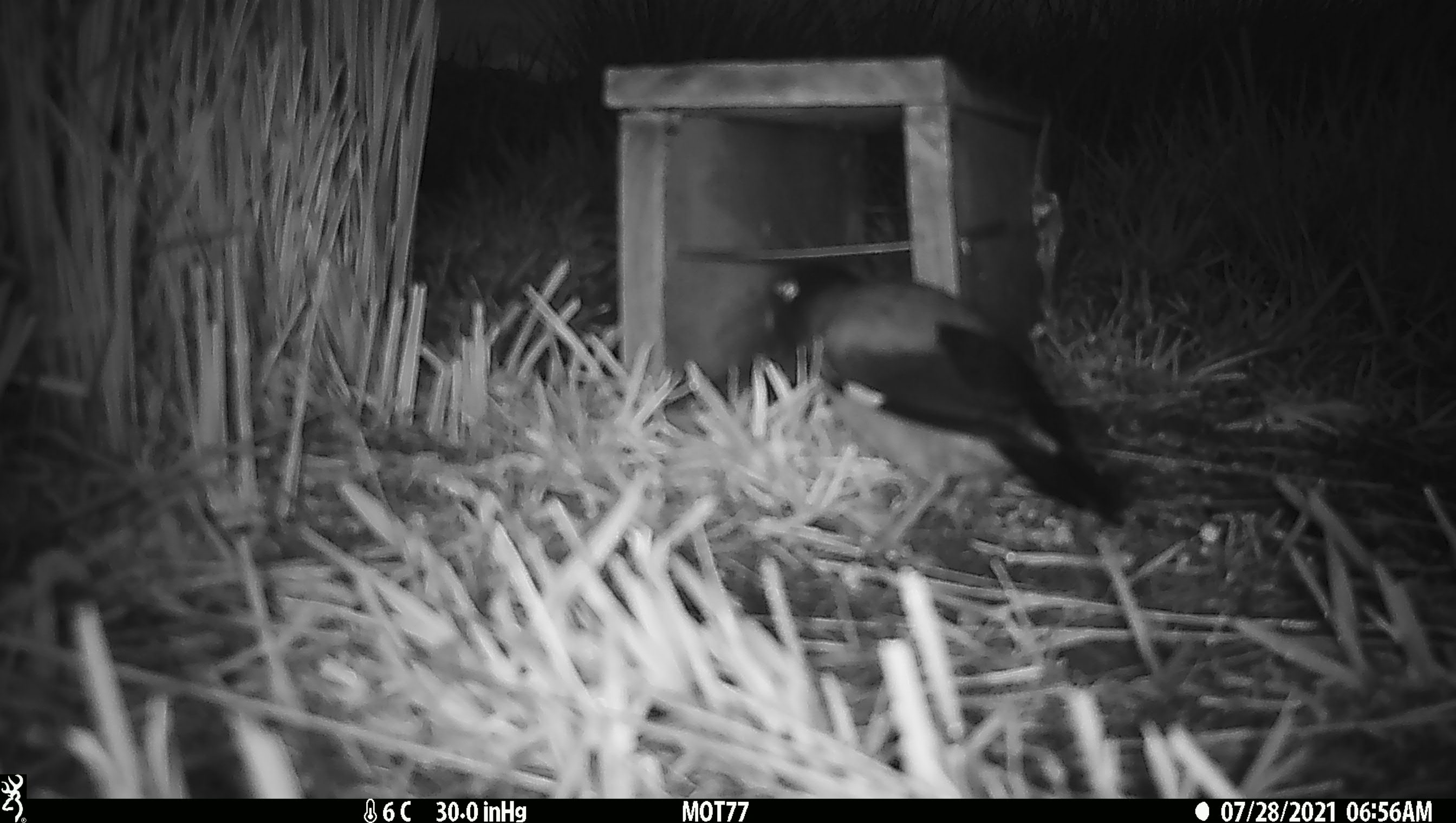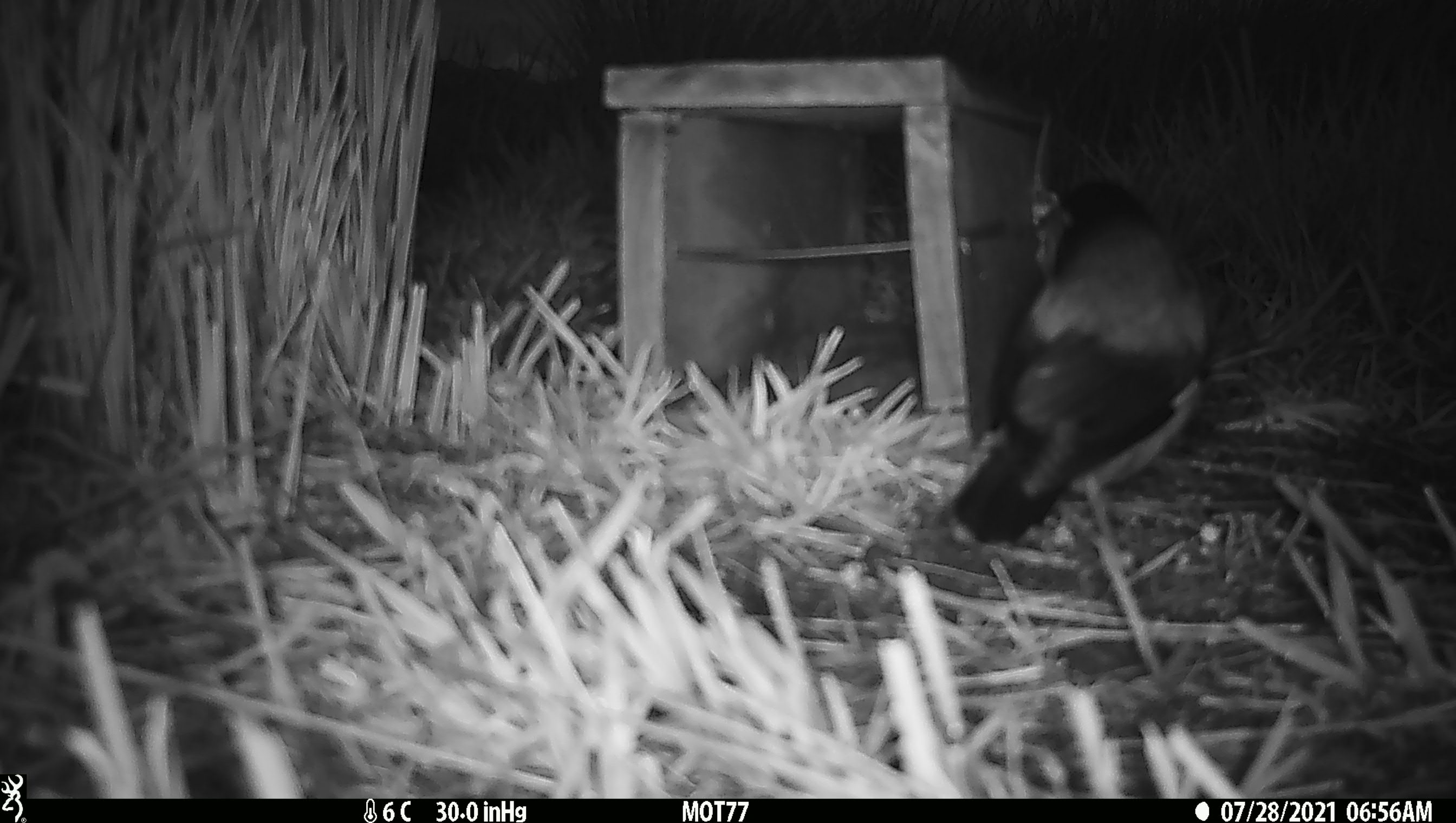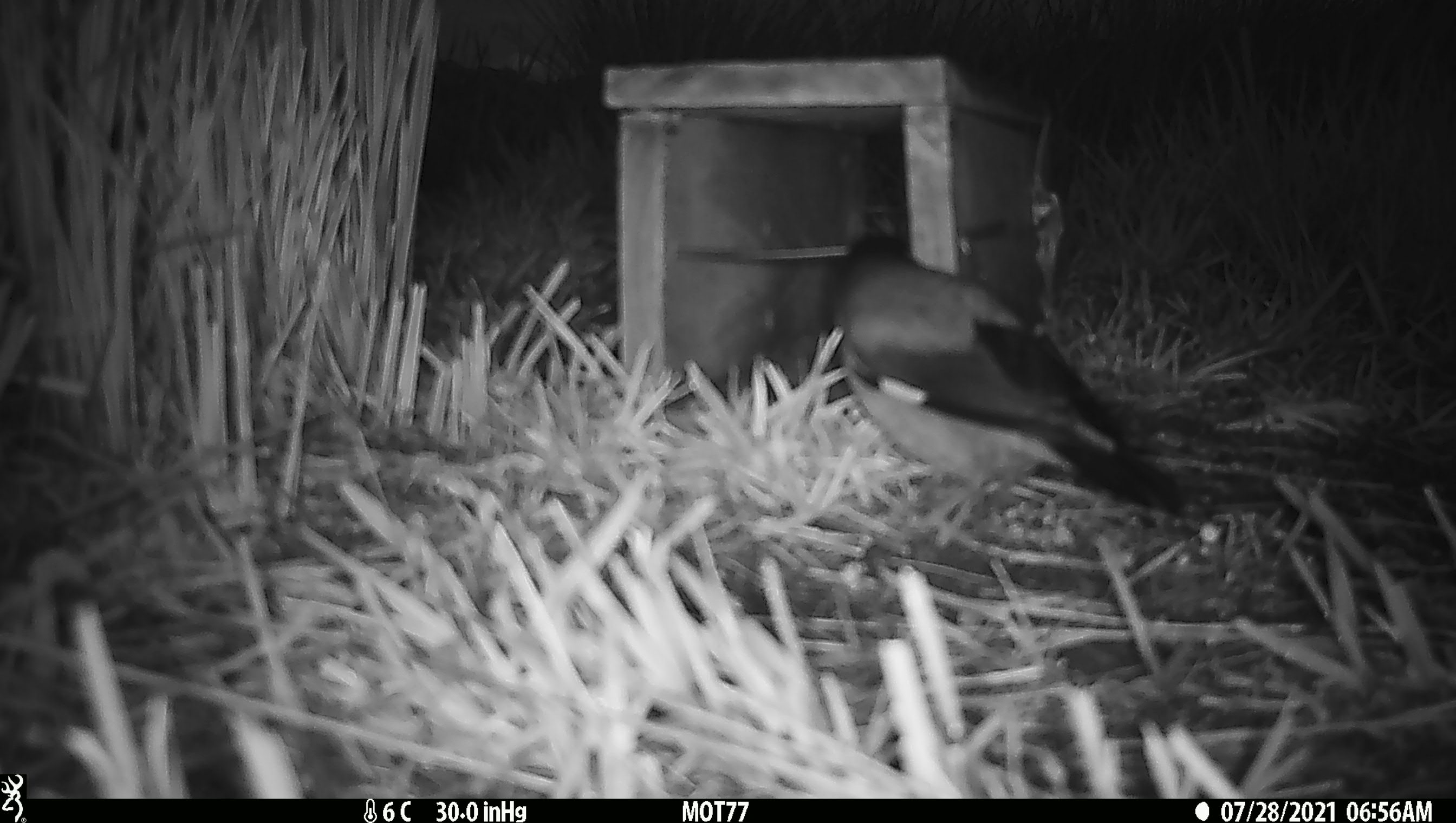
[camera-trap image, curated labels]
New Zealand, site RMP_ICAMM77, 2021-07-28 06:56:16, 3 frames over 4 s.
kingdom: Animalia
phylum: Chordata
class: Aves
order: Passeriformes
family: Sturnidae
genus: Acridotheres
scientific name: Acridotheres tristis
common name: common myna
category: myna